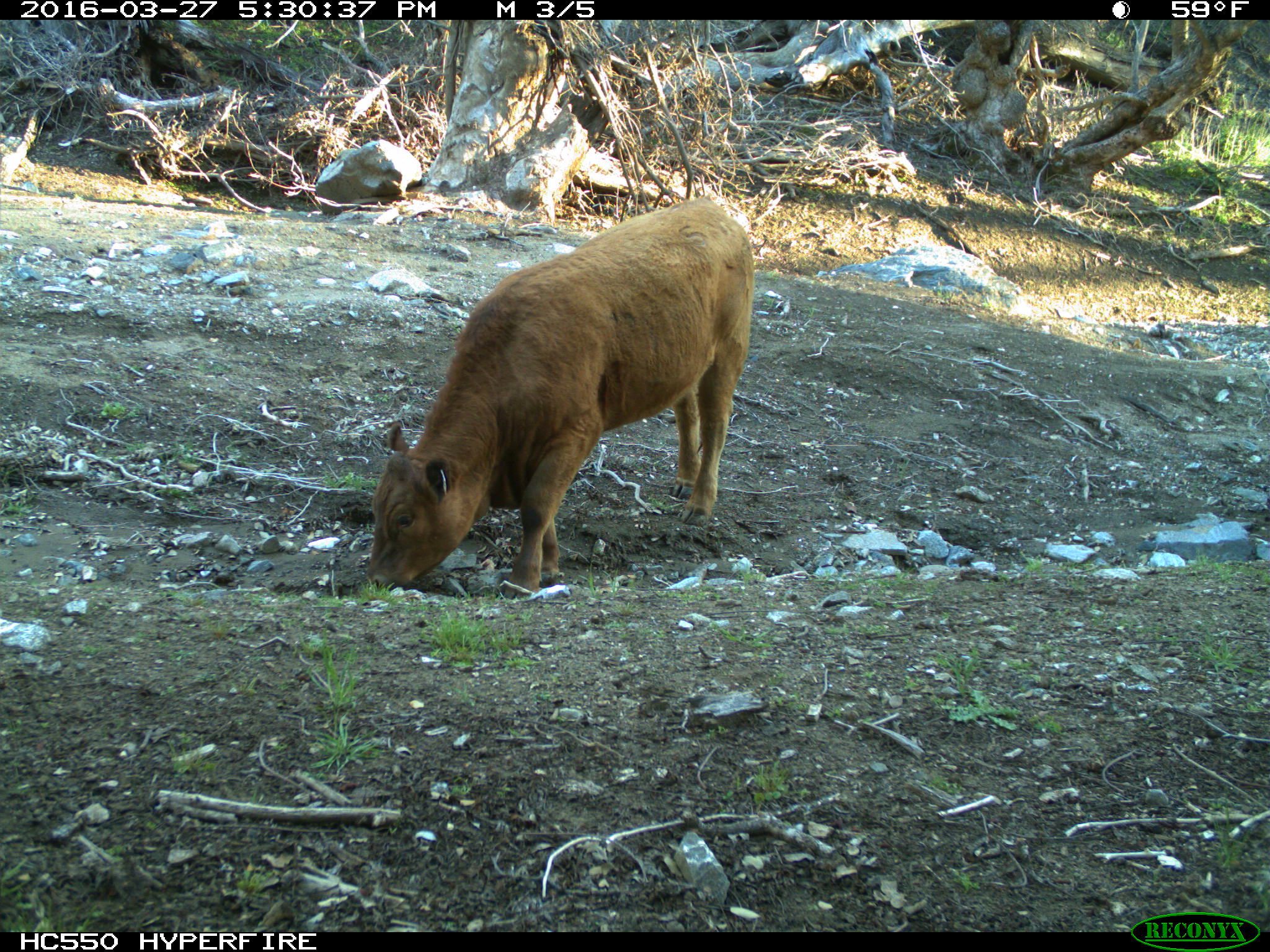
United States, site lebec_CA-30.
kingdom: Animalia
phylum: Chordata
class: Mammalia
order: Artiodactyla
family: Bovidae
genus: Bos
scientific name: Bos taurus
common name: domestic cow